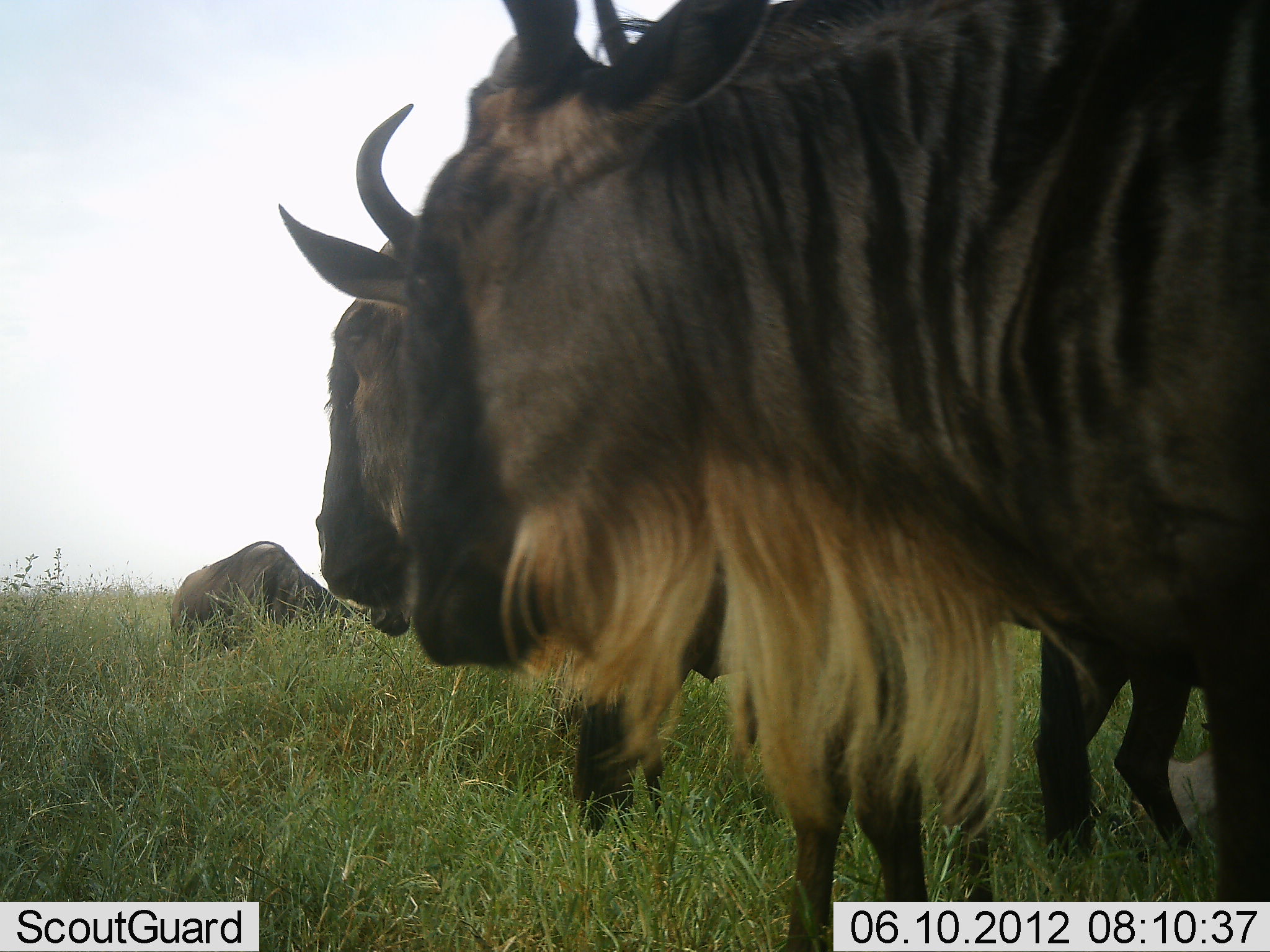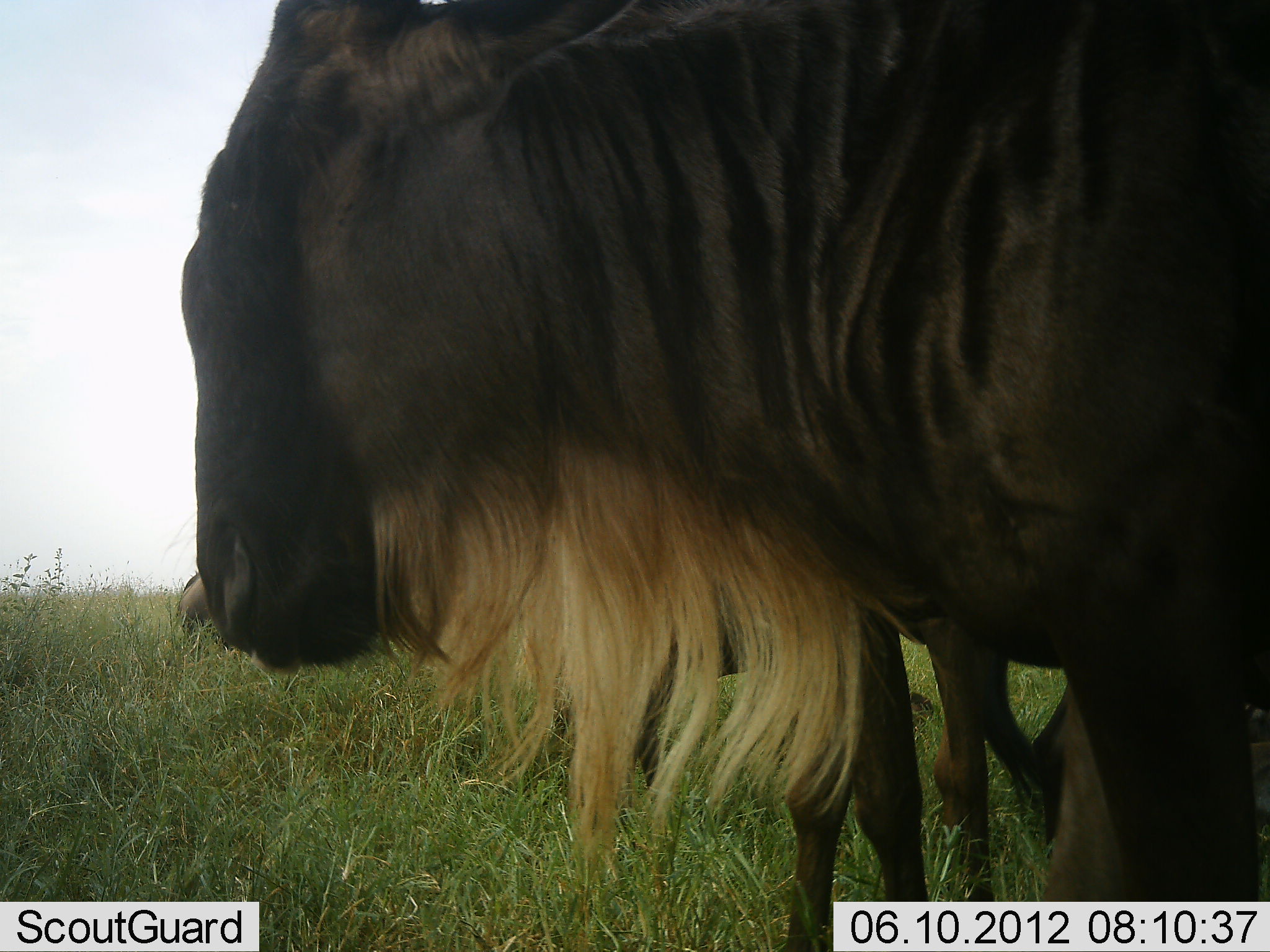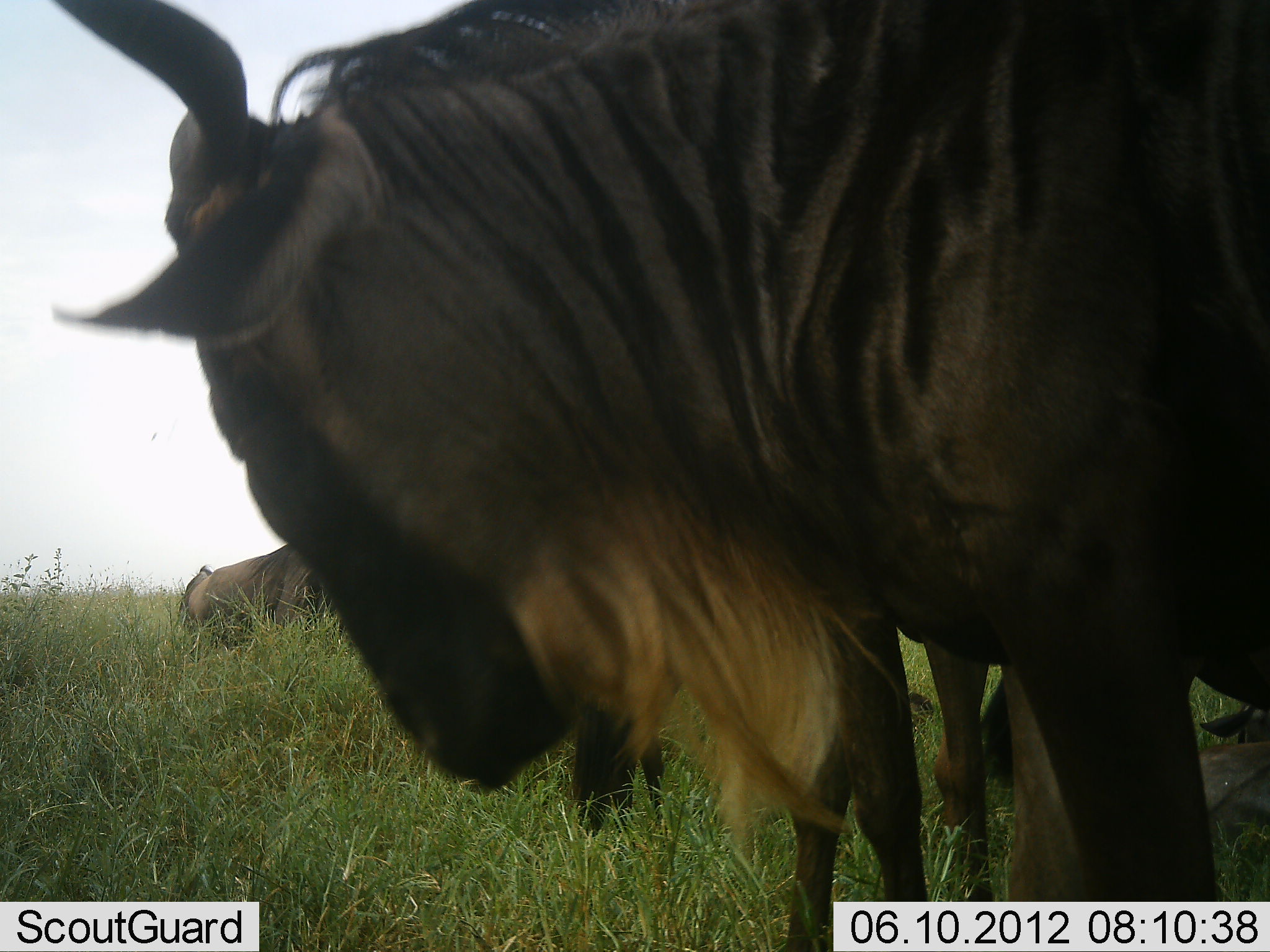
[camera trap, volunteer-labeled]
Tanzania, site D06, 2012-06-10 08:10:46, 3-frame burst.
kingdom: Animalia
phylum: Chordata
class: Mammalia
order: Artiodactyla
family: Bovidae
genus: Connochaetes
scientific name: Connochaetes taurinus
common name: blue wildebeest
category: wildebeest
Wildebeest (blue wildebeest) (Connochaetes taurinus), count 4. Behavior (volunteer vote fractions): standing 80%, resting 50%, moving 50%, interacting 0%. Young present (vote fraction): 10%. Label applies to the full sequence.